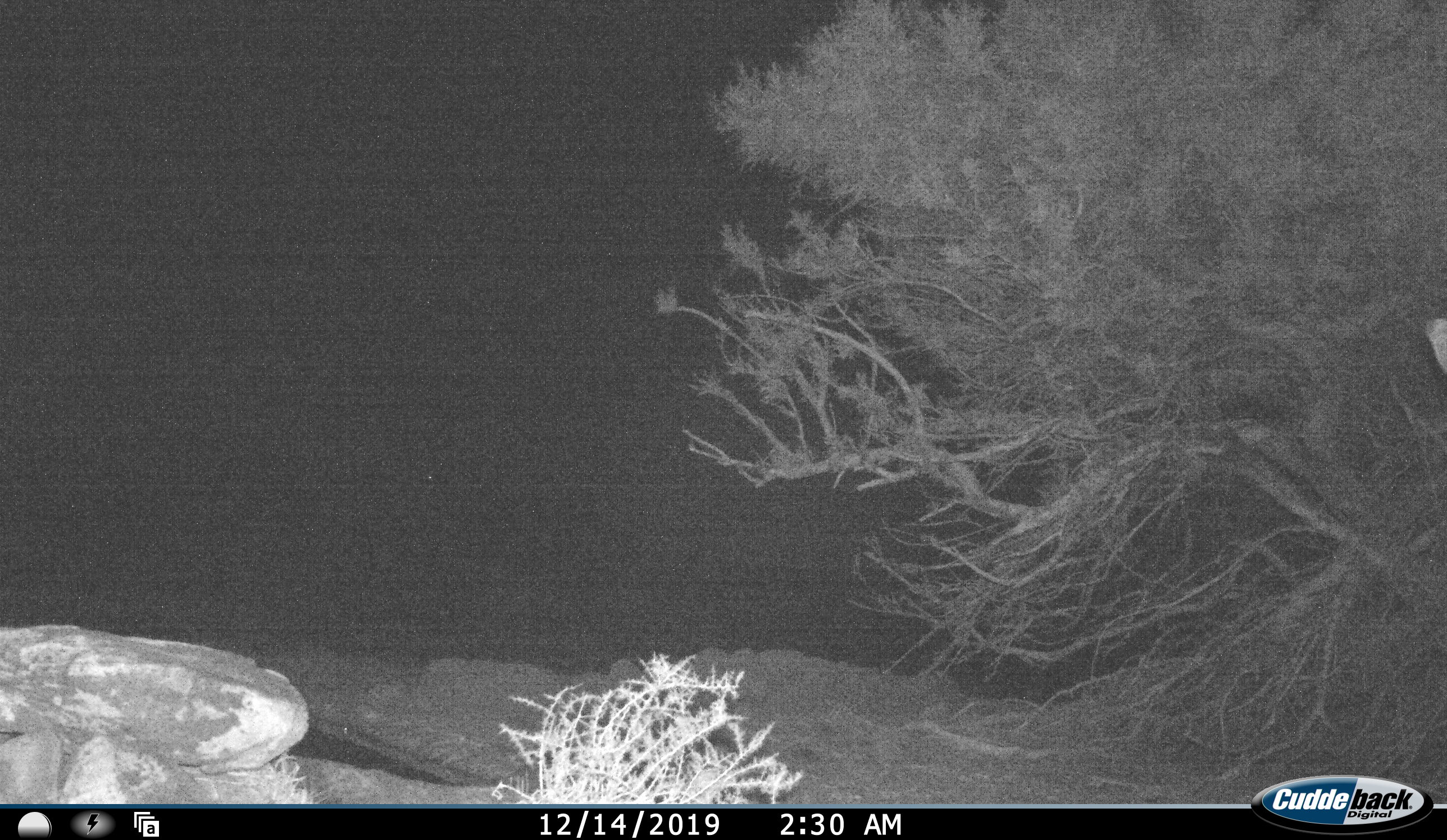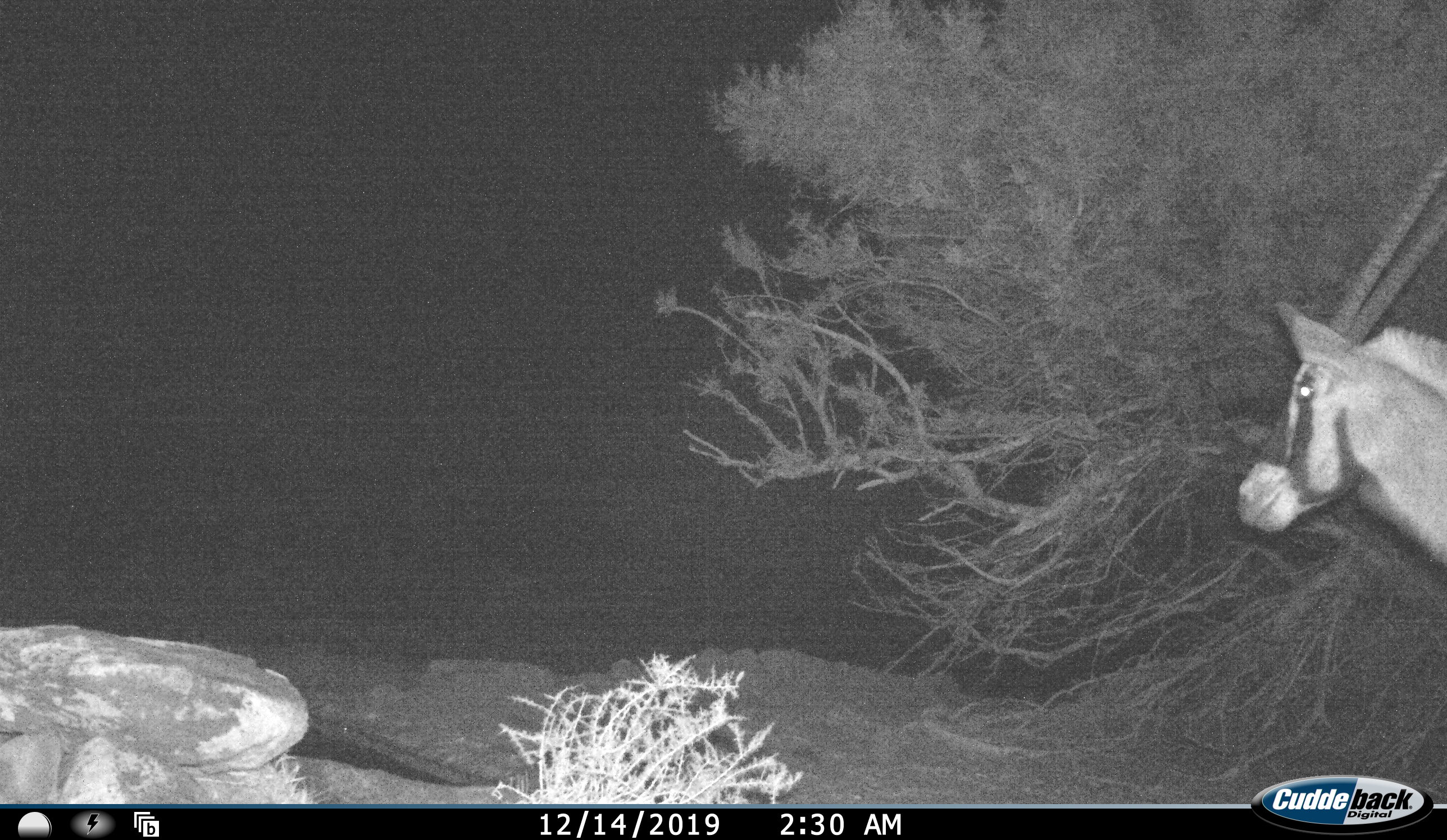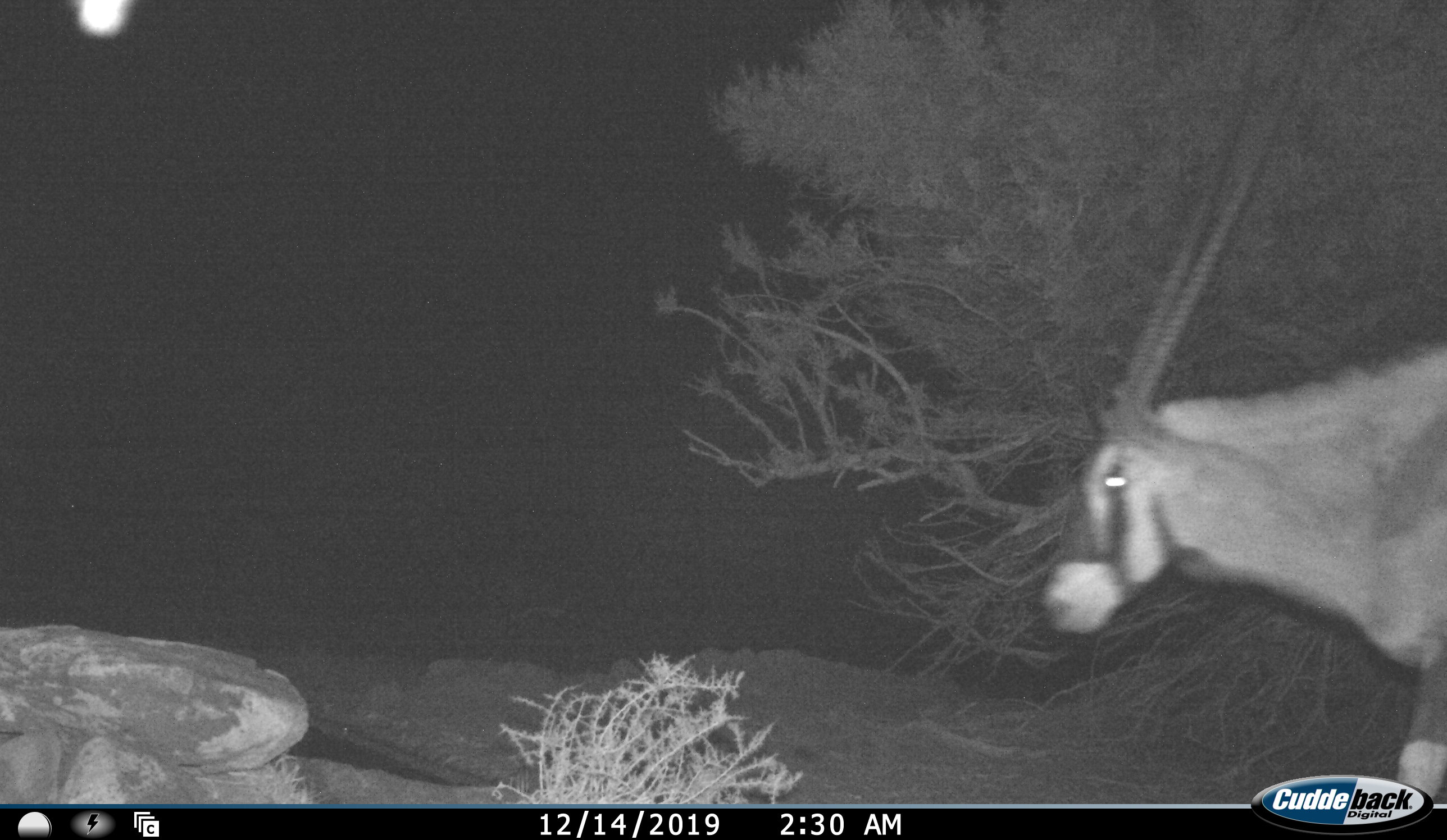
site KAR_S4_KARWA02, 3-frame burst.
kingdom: Animalia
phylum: Chordata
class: Mammalia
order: Artiodactyla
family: Bovidae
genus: Oryx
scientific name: Oryx gazella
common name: gemsbok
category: oryx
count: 1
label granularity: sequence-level